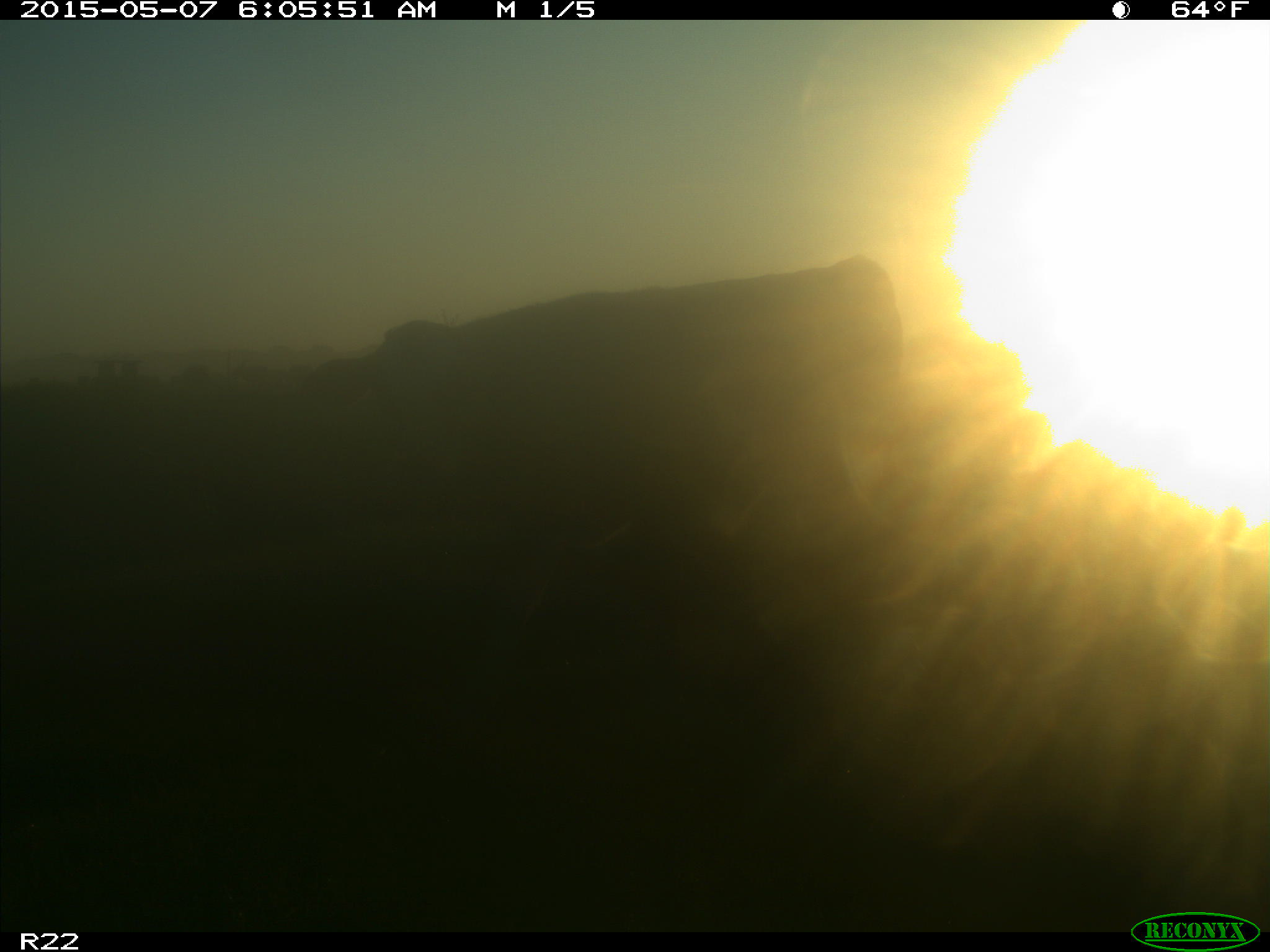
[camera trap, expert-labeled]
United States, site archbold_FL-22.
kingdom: Animalia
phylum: Chordata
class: Mammalia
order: Artiodactyla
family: Bovidae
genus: Bos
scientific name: Bos taurus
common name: domestic cow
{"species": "Bos taurus (domestic cow)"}